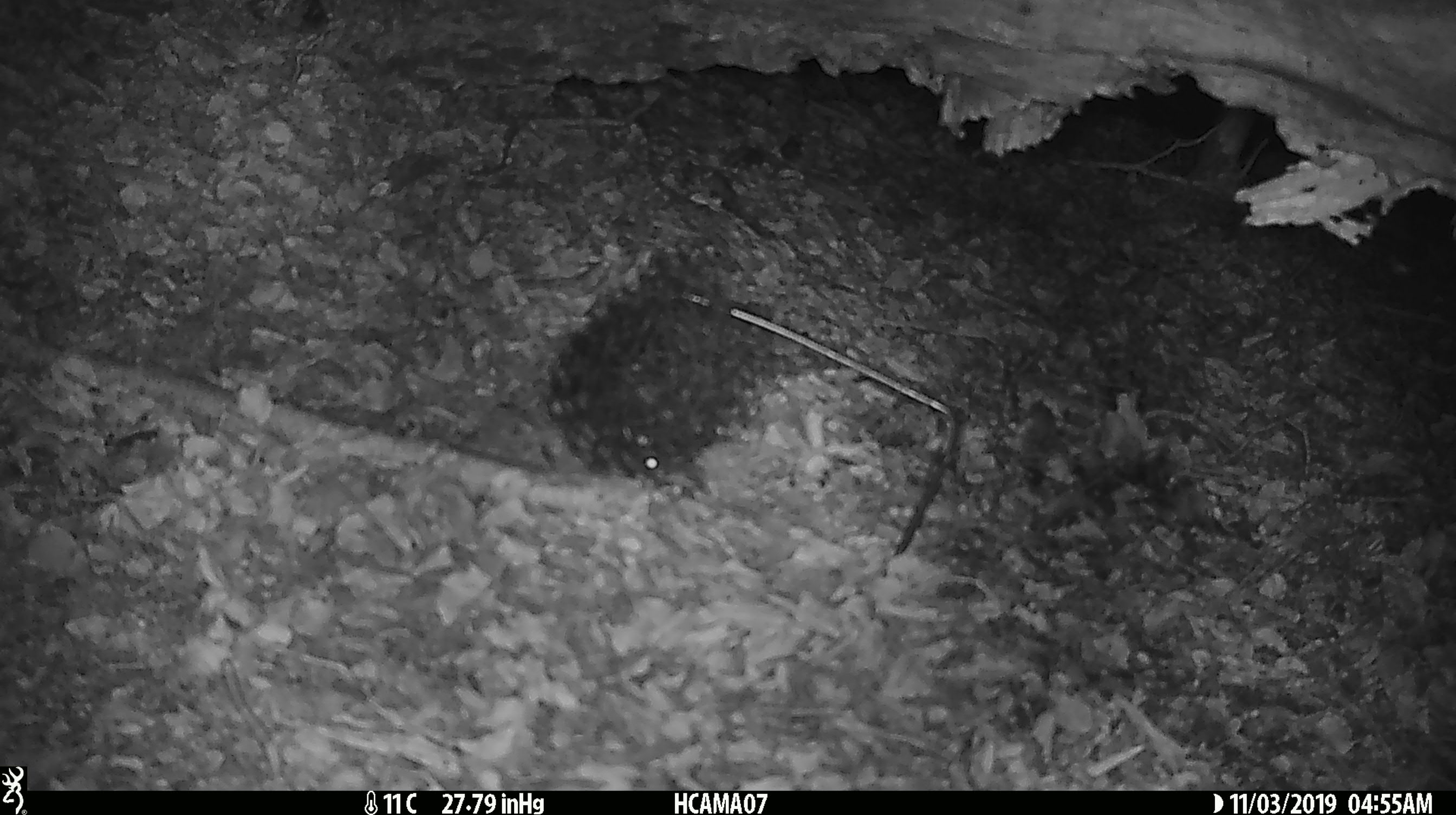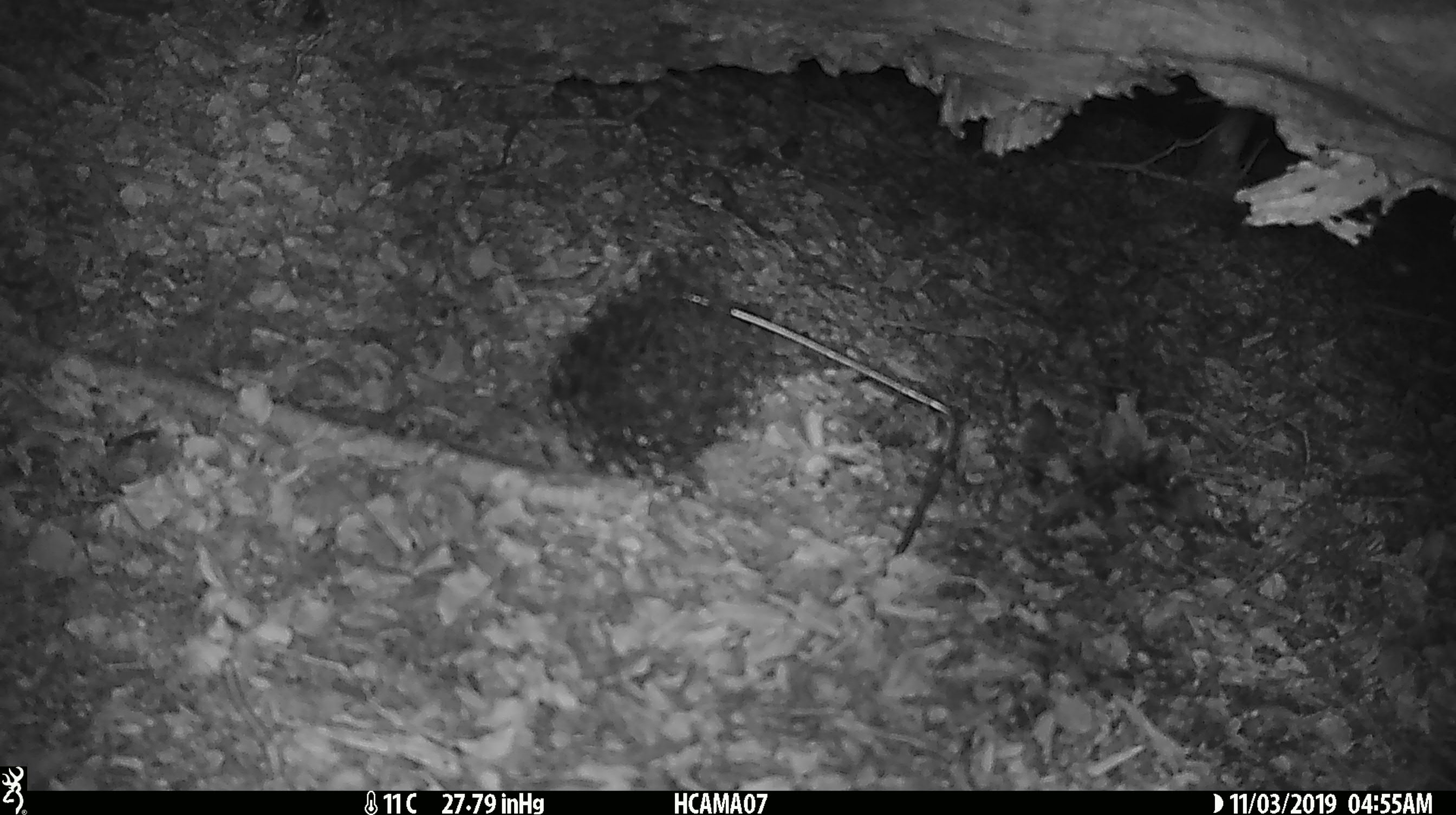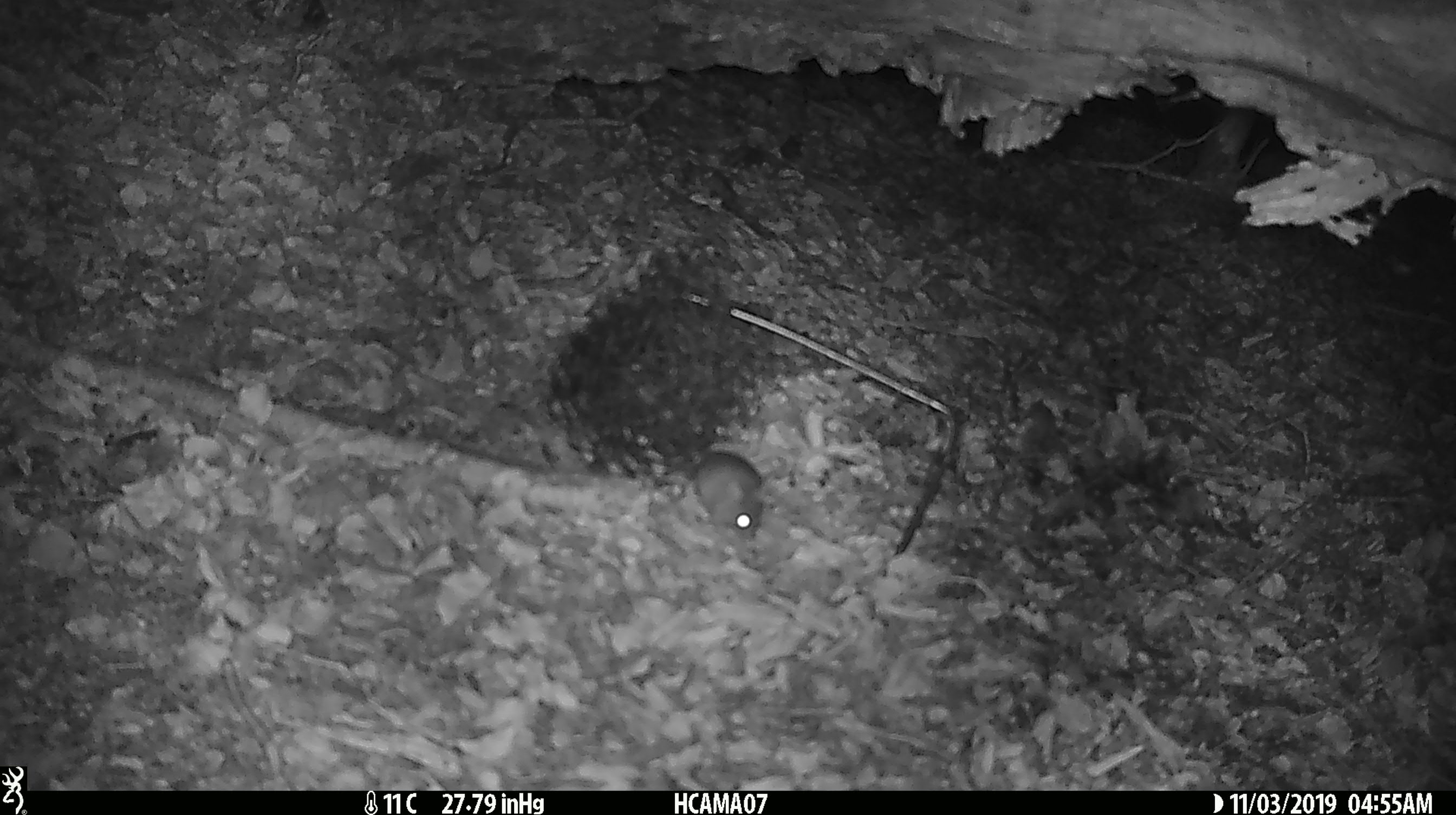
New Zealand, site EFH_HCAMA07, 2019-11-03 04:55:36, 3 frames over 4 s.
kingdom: Animalia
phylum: Chordata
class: Mammalia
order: Rodentia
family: Muridae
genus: Mus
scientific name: Mus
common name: mouse